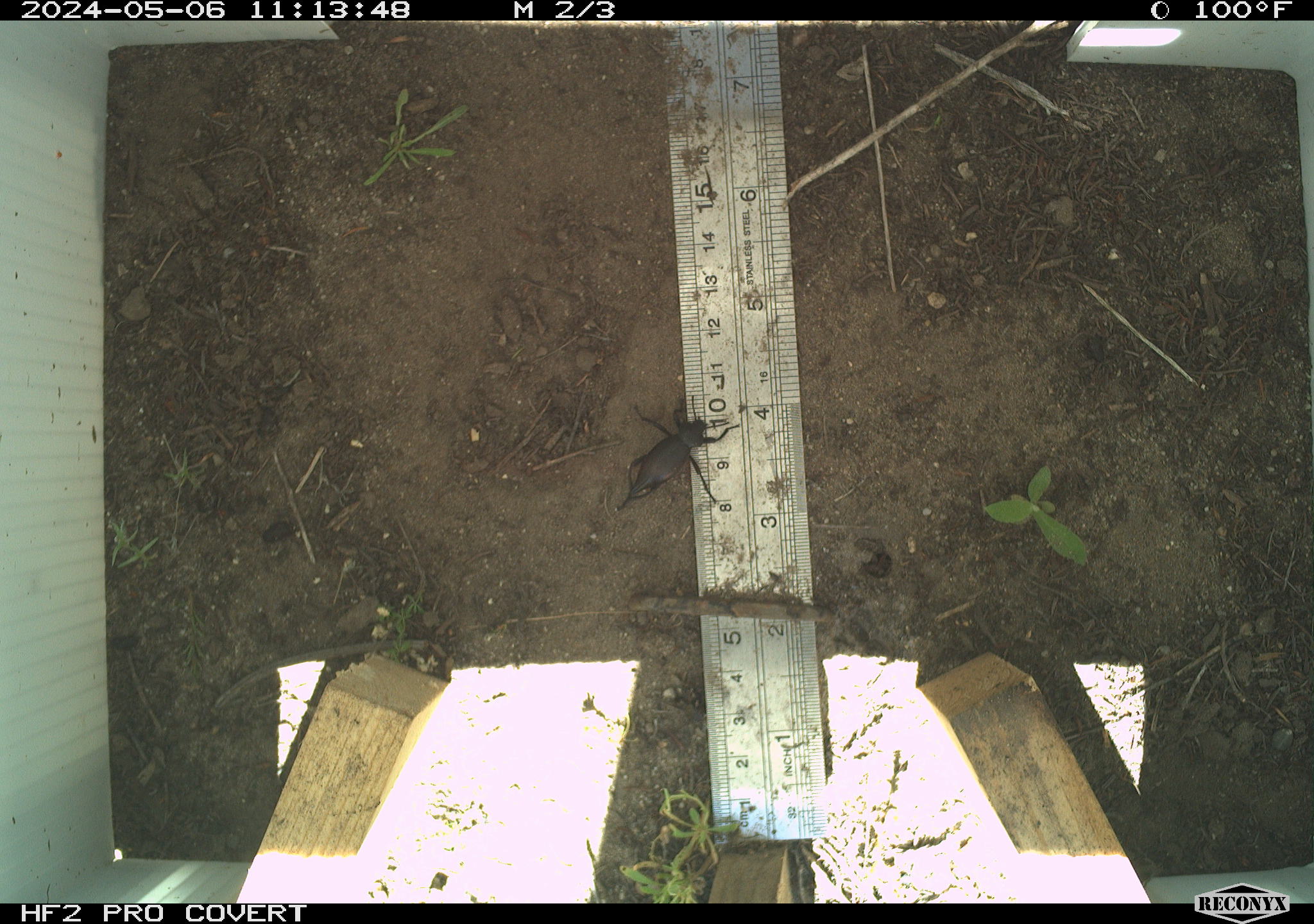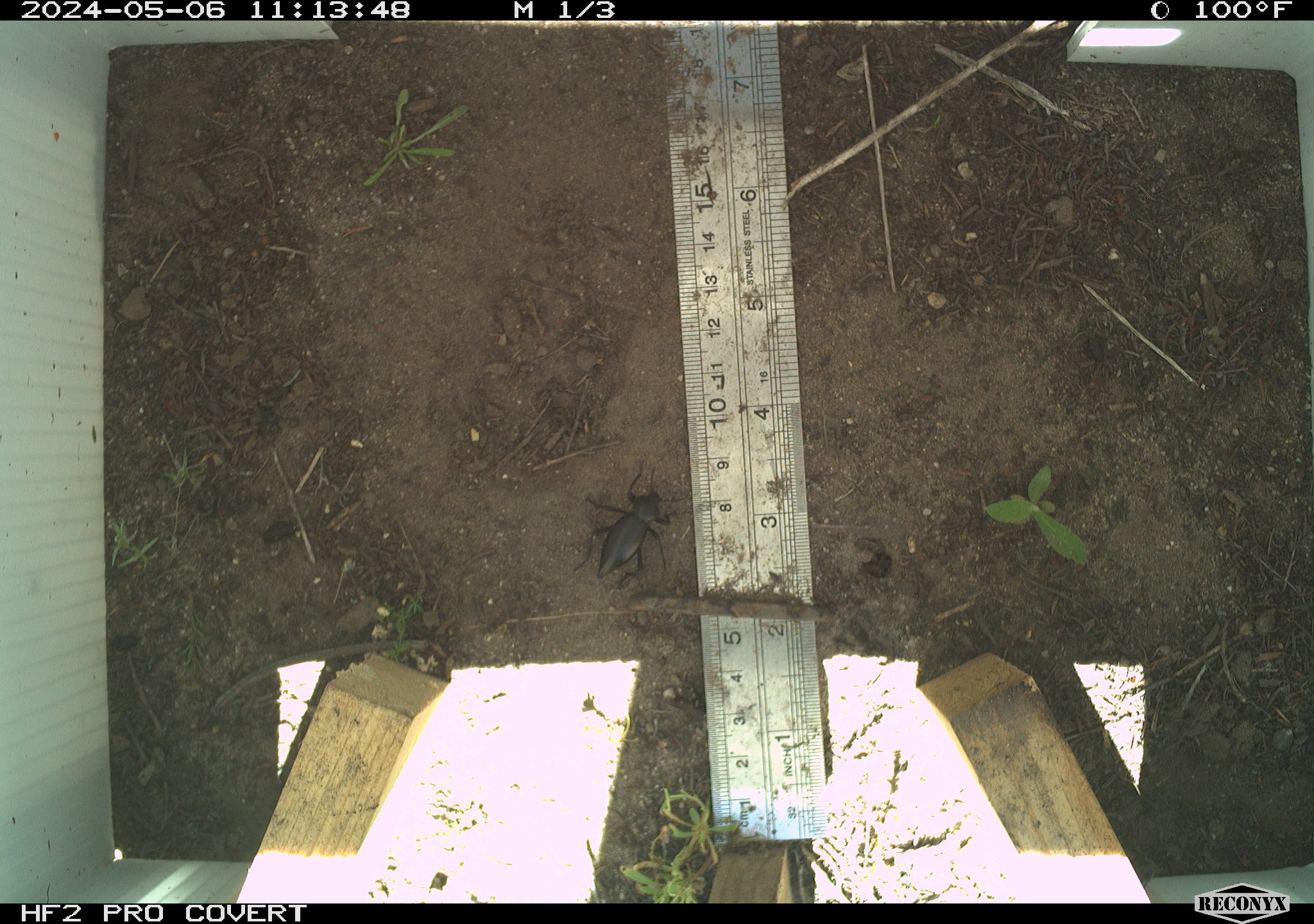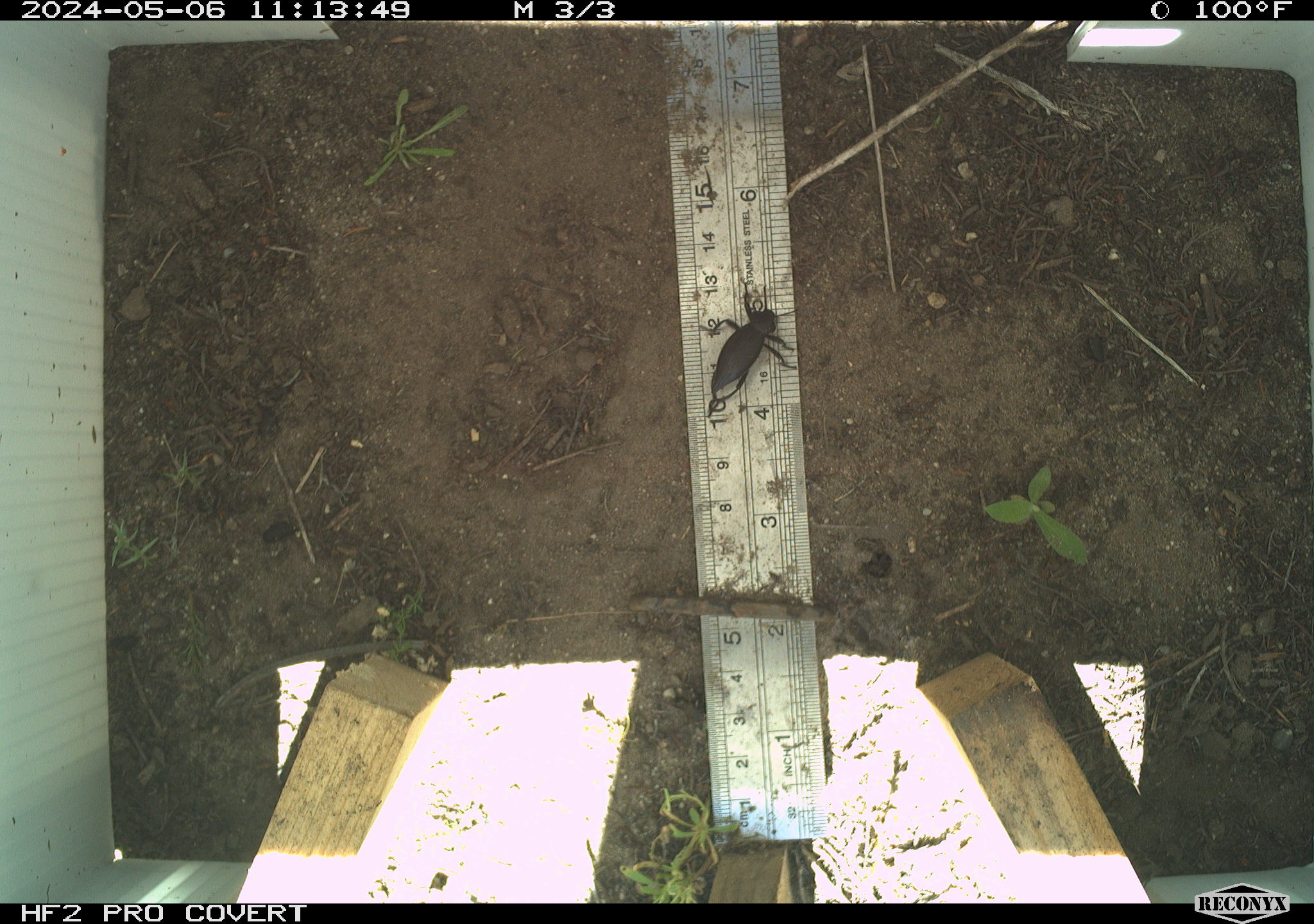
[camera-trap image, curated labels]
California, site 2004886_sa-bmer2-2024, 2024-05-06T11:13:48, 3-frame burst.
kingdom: Animalia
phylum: Chordata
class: Mammalia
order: Rodentia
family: Muridae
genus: Rattus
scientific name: Rattus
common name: rat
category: rattus species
Rattus species (rat) (Rattus).